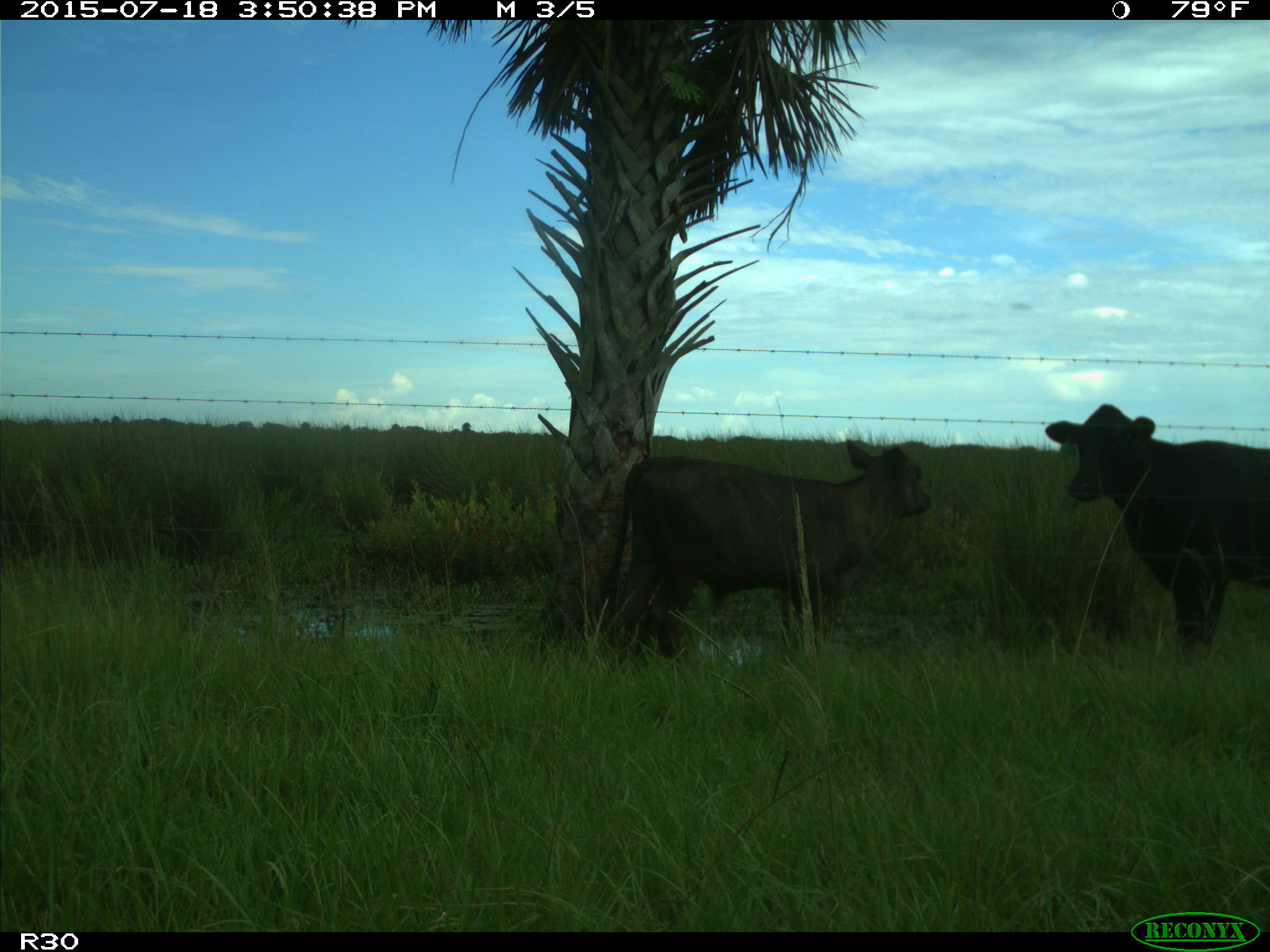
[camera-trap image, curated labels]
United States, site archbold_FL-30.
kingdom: Animalia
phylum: Chordata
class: Mammalia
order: Artiodactyla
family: Bovidae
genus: Bos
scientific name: Bos taurus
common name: domestic cow